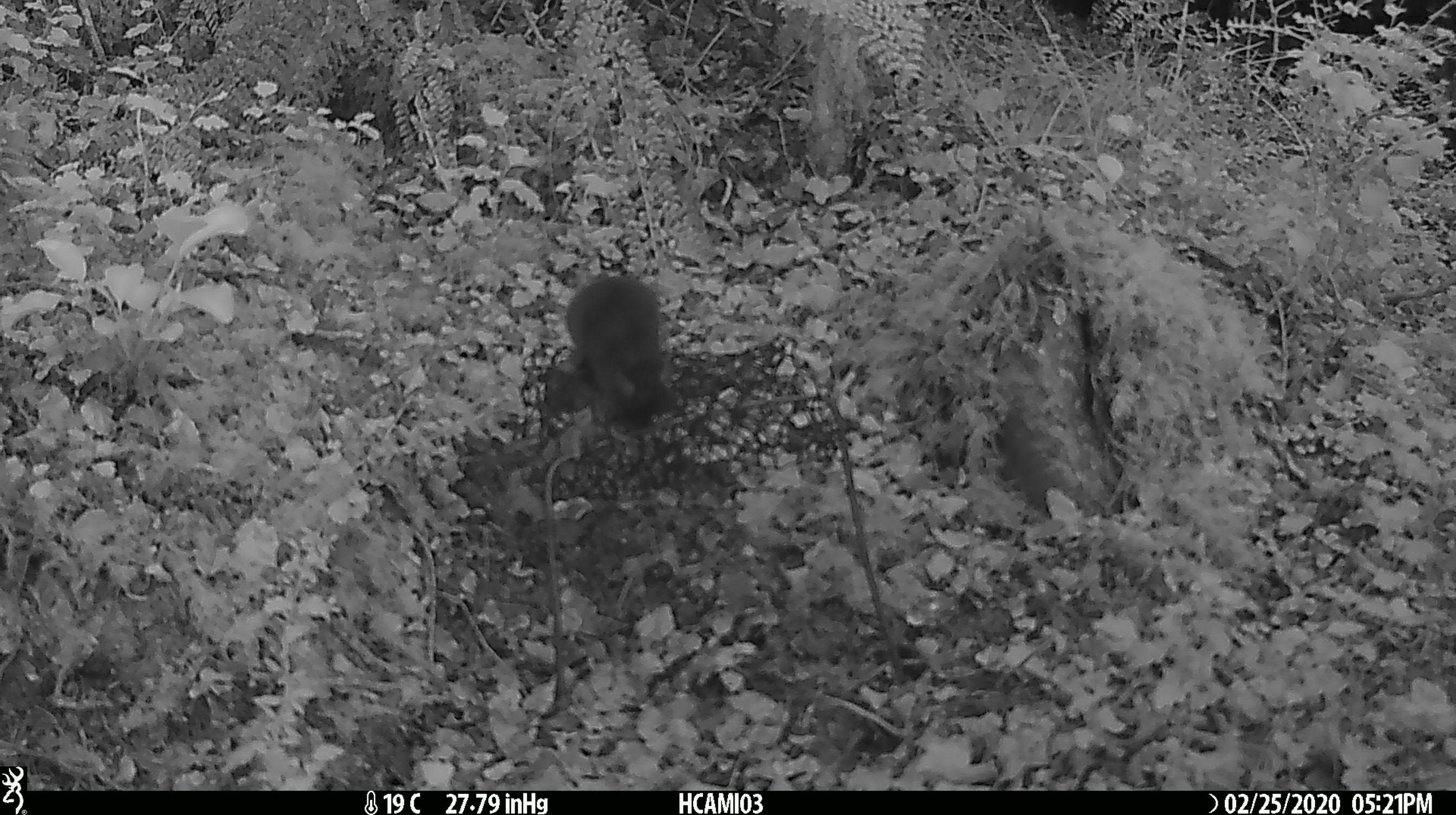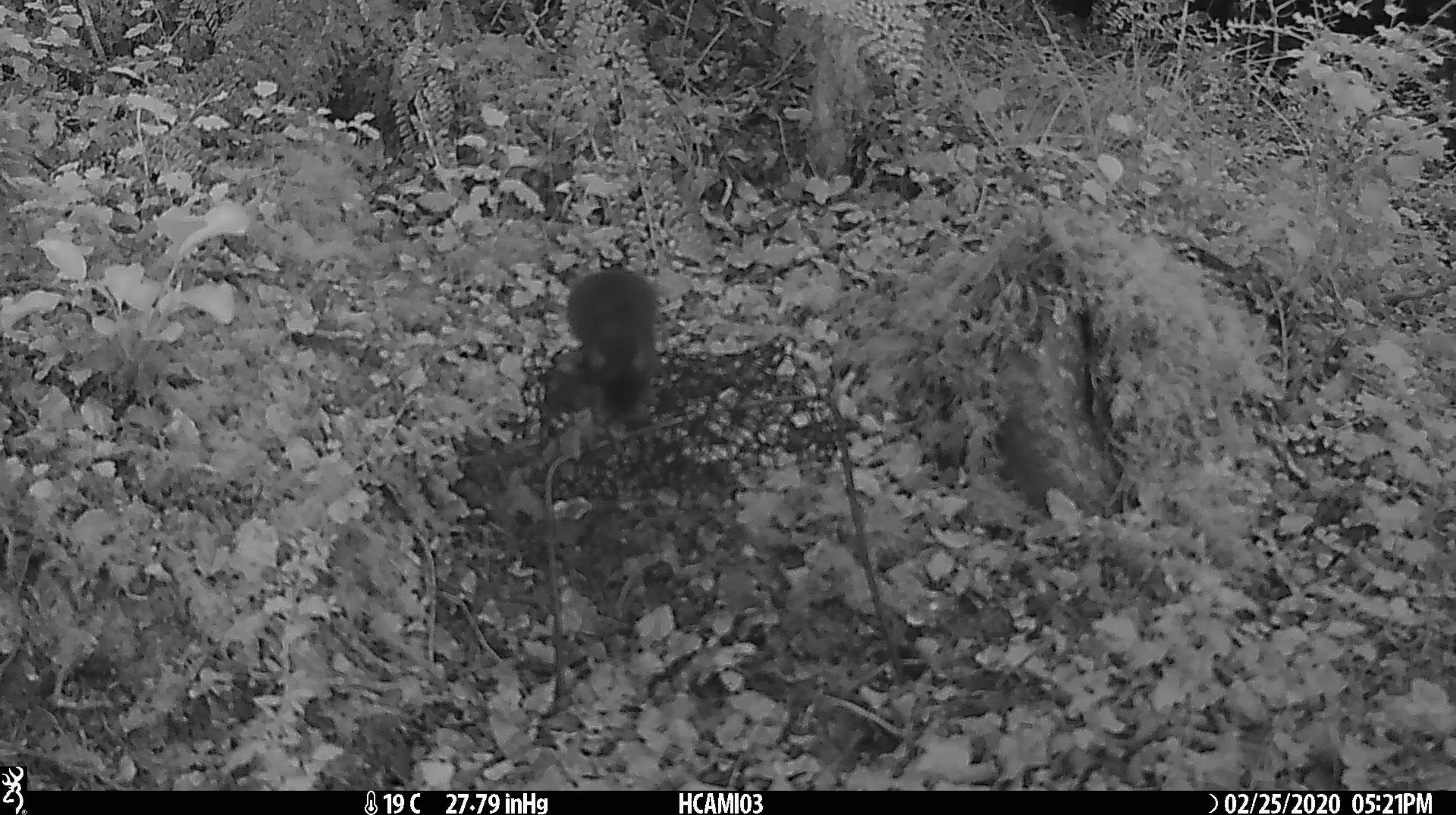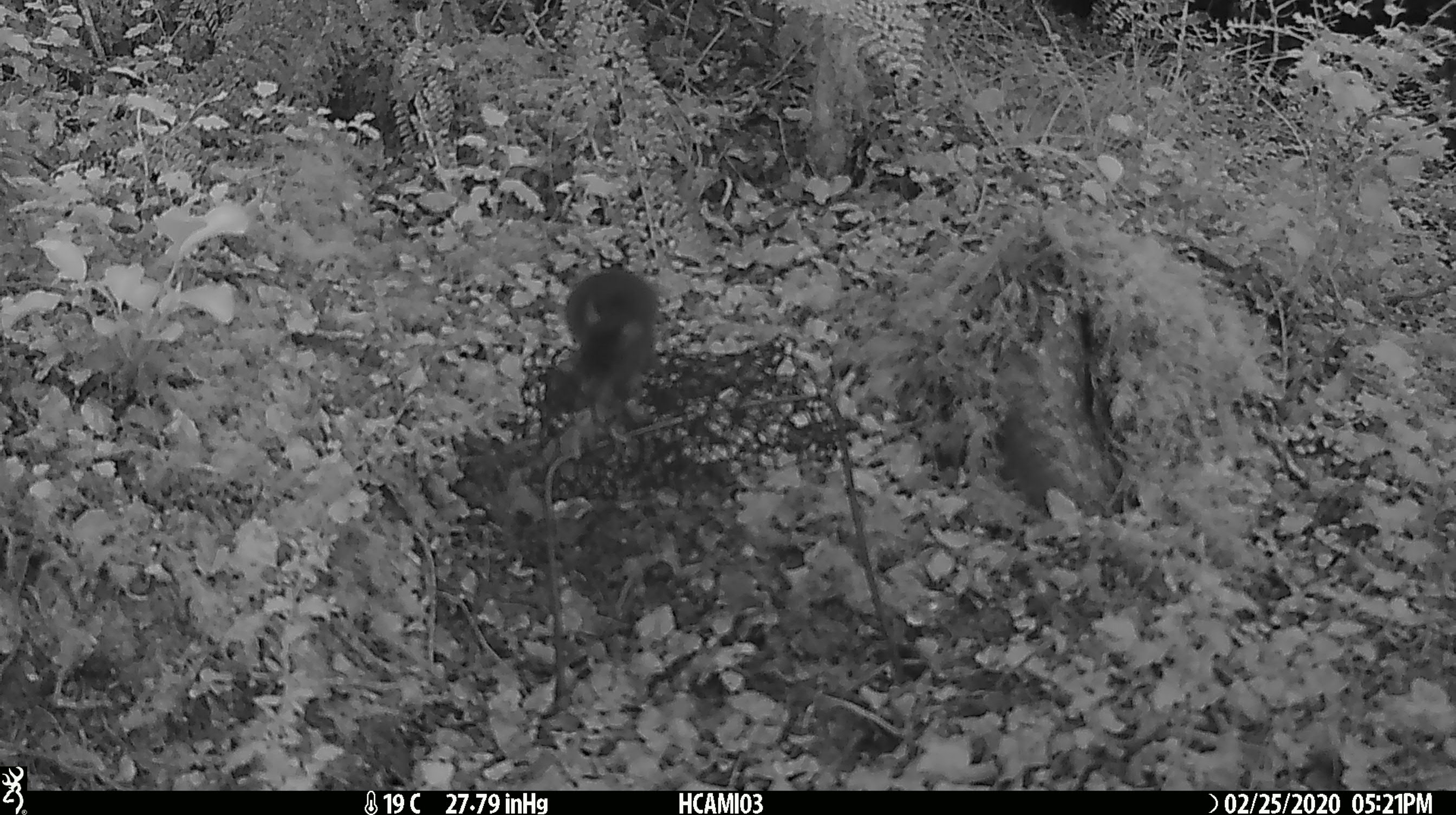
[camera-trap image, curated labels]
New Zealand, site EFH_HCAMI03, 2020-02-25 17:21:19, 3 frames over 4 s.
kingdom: Animalia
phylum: Chordata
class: Mammalia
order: Rodentia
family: Muridae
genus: Mus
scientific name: Mus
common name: mouse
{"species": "mouse (Mus)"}